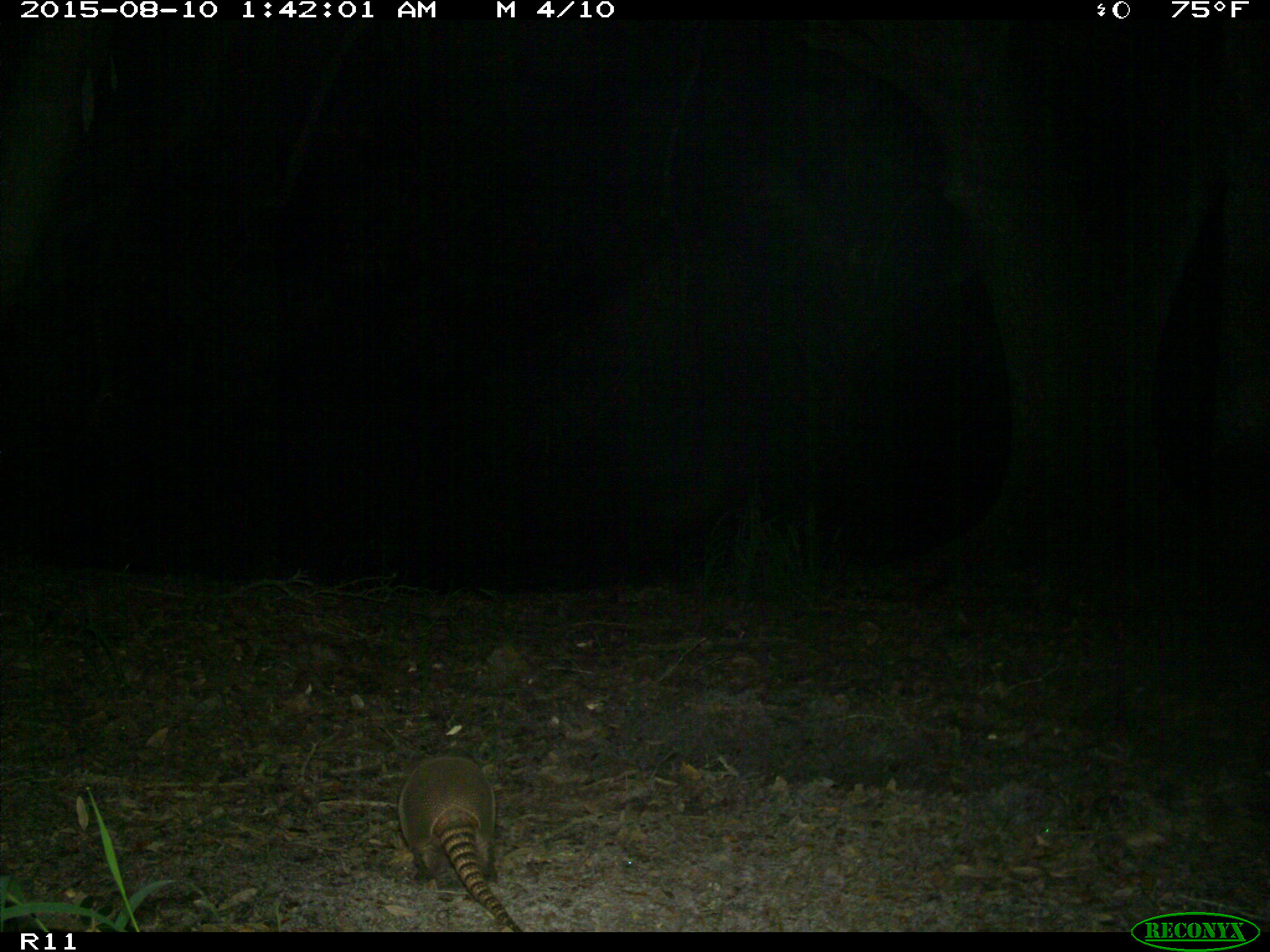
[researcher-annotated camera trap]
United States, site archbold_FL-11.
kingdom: Animalia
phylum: Chordata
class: Mammalia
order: Cingulata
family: Dasypodidae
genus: Dasypus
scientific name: Dasypus novemcinctus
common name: nine-banded armadillo